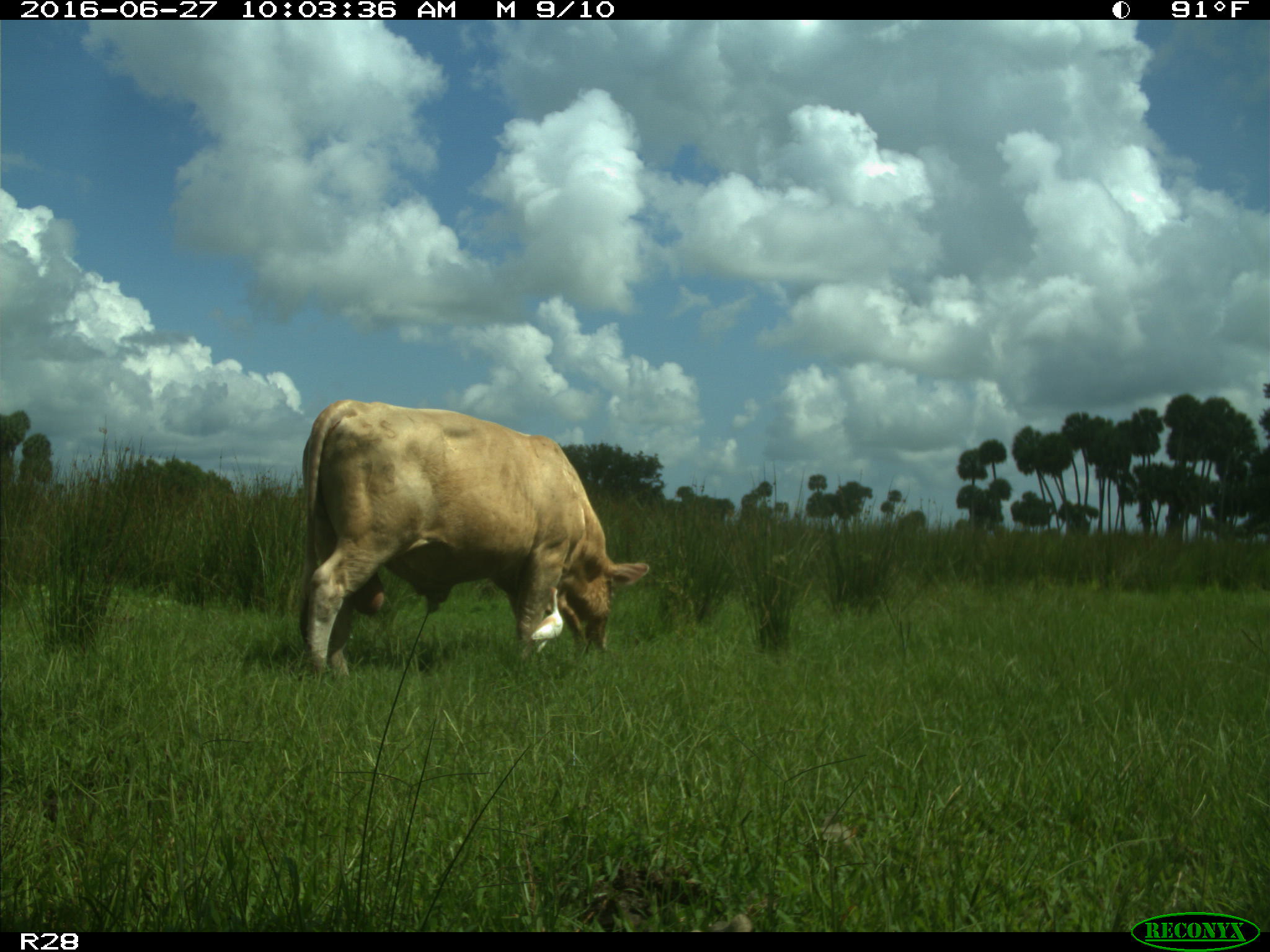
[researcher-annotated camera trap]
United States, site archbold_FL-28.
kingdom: Animalia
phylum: Chordata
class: Mammalia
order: Artiodactyla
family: Bovidae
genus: Bos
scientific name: Bos taurus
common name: domestic cow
Bos taurus (domestic cow).